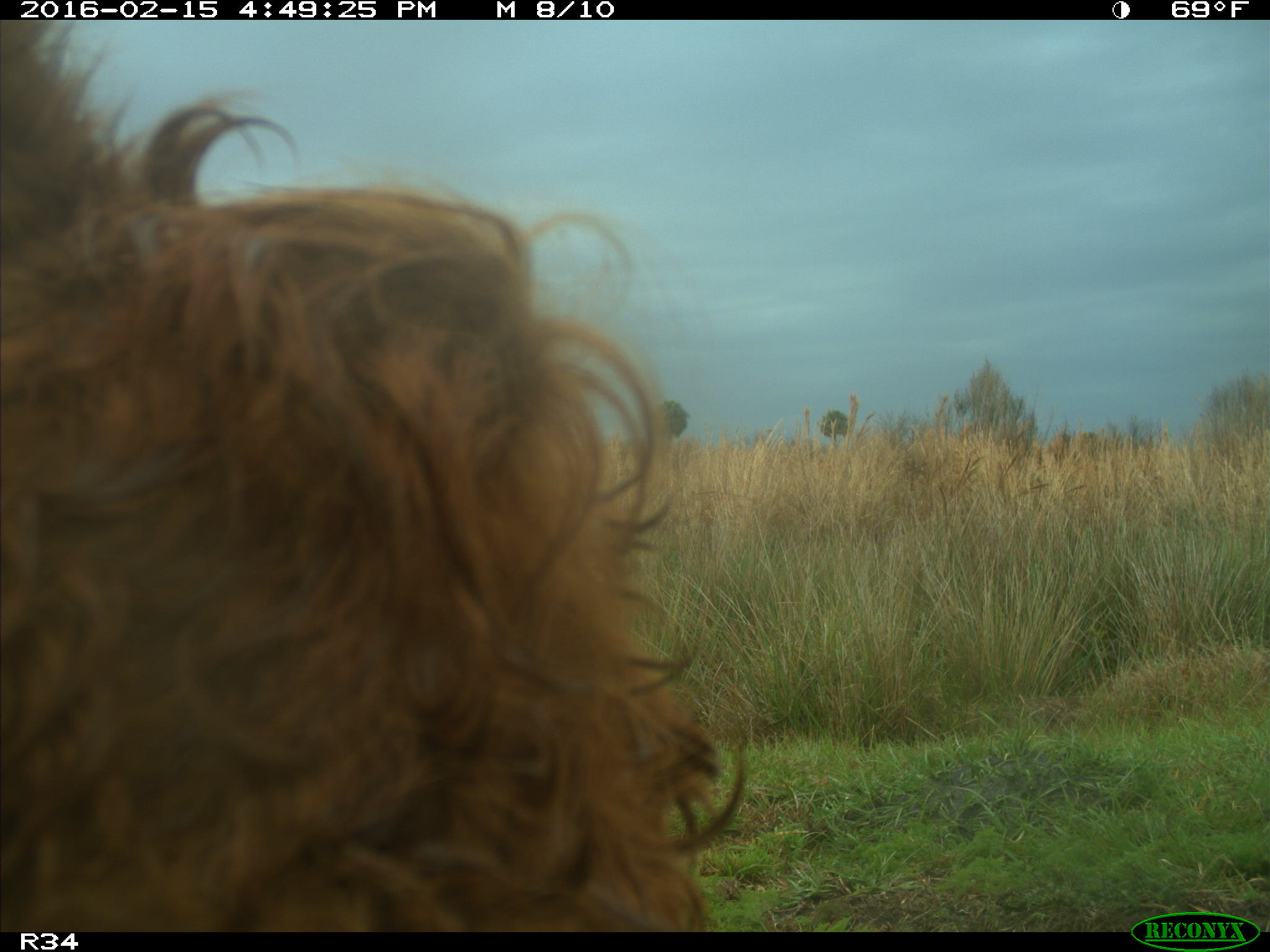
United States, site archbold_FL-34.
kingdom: Animalia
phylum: Chordata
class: Mammalia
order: Artiodactyla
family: Bovidae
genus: Bos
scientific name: Bos taurus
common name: domestic cow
Bos taurus (domestic cow).